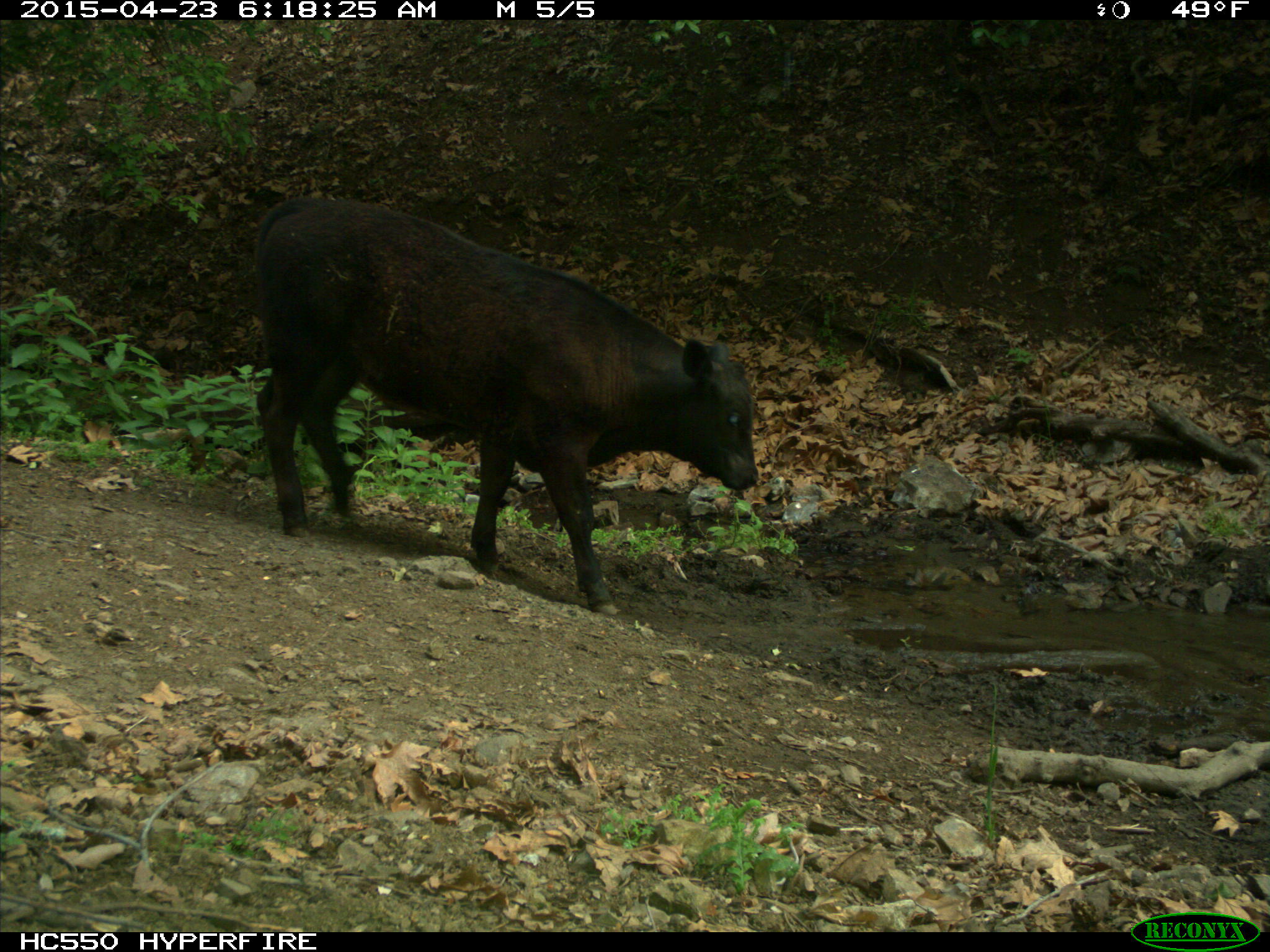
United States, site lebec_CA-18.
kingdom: Animalia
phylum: Chordata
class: Mammalia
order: Artiodactyla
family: Bovidae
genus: Bos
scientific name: Bos taurus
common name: domestic cow